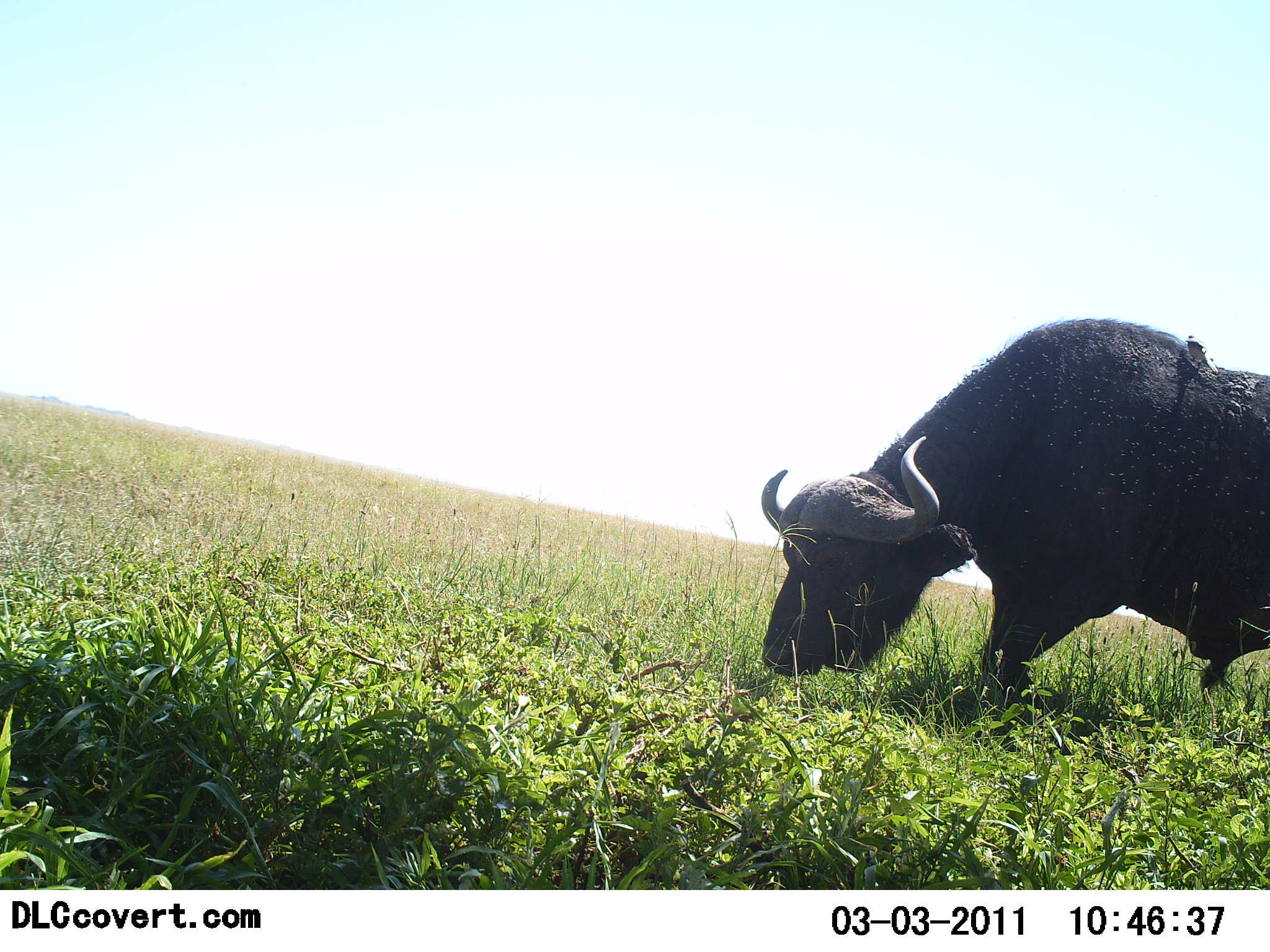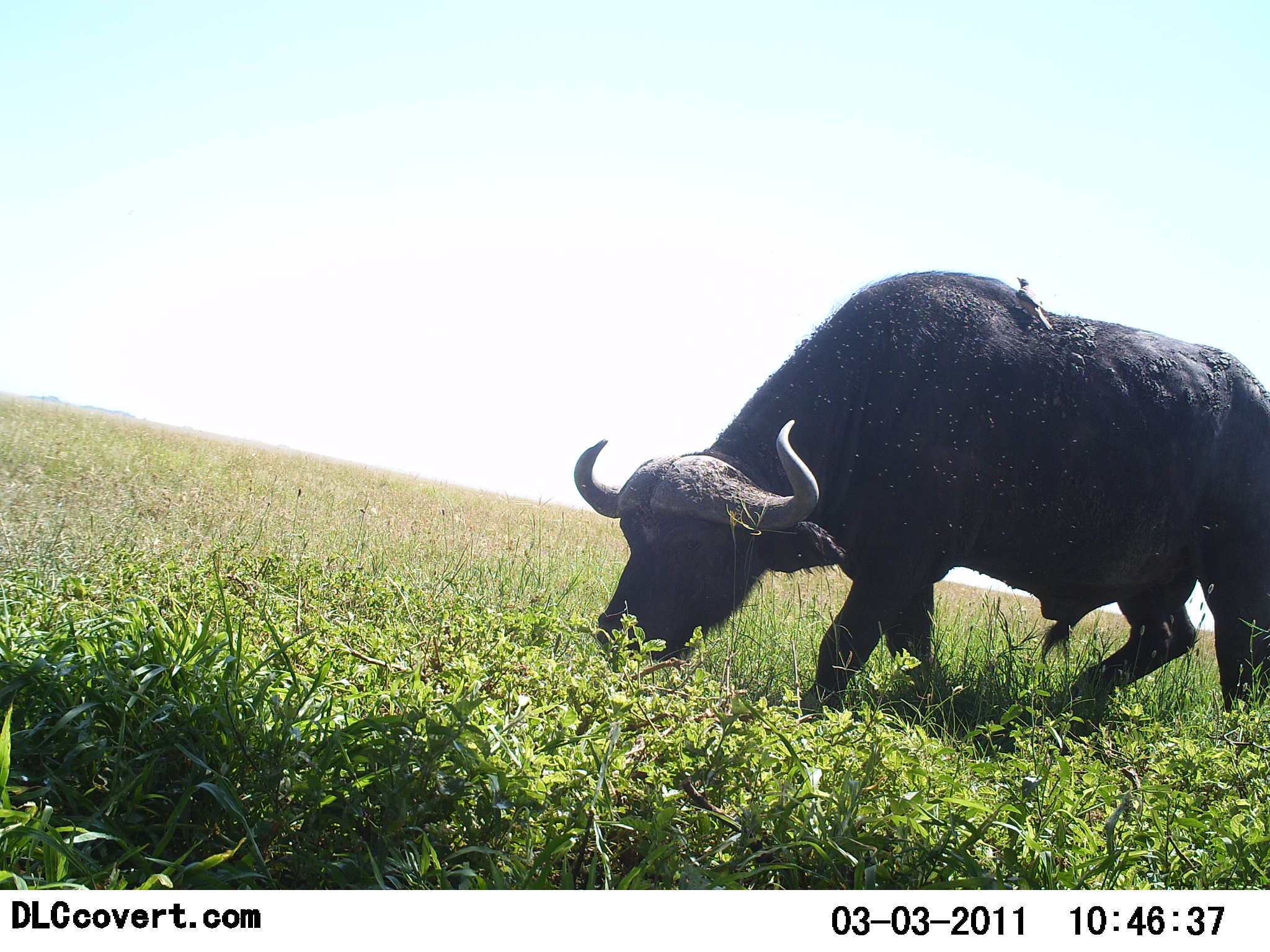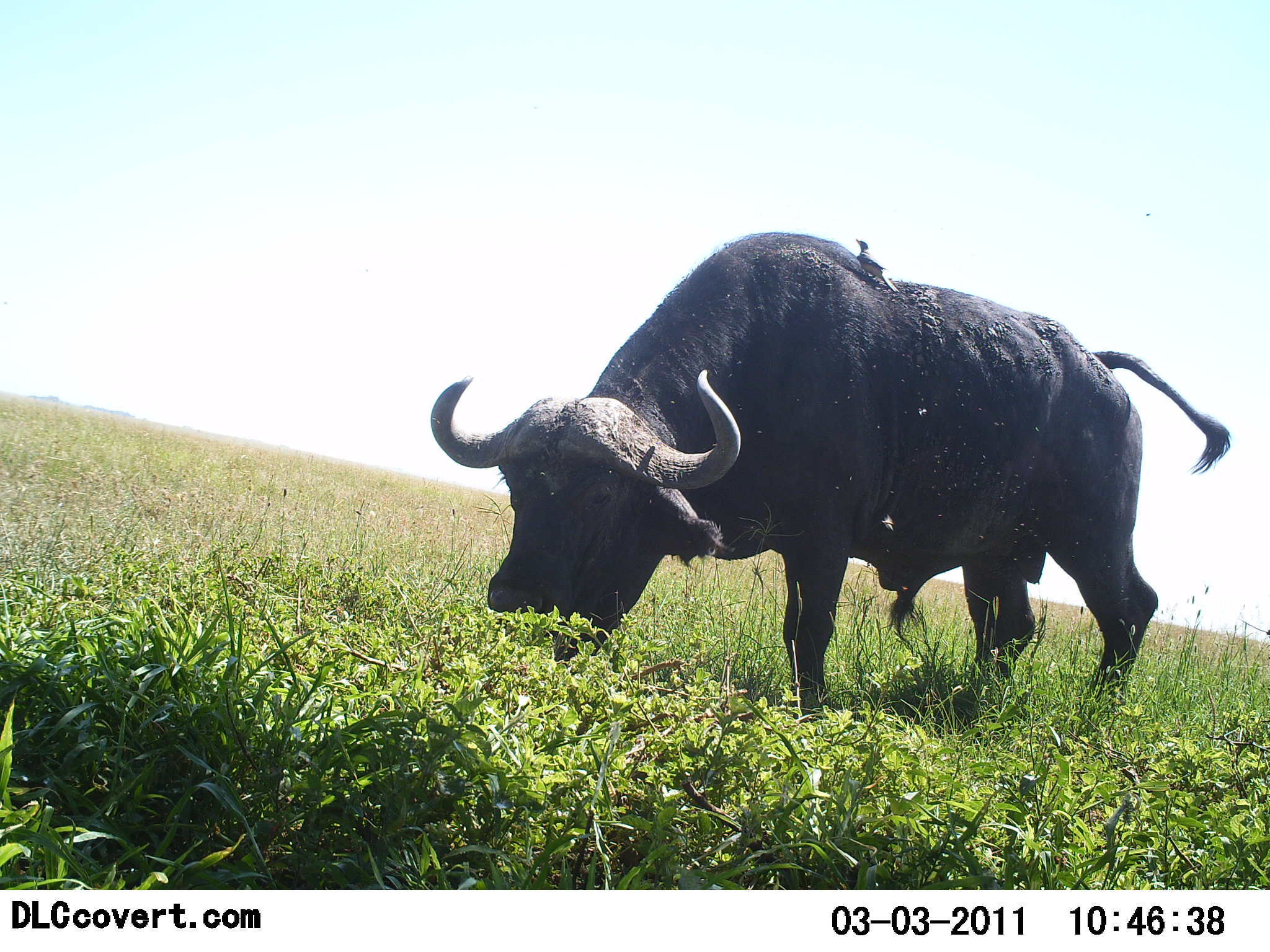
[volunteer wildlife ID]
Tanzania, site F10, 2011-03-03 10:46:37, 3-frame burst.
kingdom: Animalia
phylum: Chordata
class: Mammalia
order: Artiodactyla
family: Bovidae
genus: Syncerus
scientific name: Syncerus caffer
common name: cape buffalo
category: buffalo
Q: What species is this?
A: Buffalo (cape buffalo) (Syncerus caffer).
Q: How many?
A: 1.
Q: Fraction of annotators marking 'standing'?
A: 0%.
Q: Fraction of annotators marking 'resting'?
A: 0%.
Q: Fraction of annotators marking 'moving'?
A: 60%.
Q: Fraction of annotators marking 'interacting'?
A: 0%.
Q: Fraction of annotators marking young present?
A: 0%.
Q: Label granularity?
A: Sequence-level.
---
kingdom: Animalia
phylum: Chordata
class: Aves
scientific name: Aves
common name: bird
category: otherbird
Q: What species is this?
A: Otherbird (bird) (Aves).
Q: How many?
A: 1.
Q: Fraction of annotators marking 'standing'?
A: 80%.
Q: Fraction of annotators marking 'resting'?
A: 20%.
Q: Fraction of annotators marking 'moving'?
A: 0%.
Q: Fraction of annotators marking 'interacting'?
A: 10%.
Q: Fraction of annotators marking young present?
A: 0%.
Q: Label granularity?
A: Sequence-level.